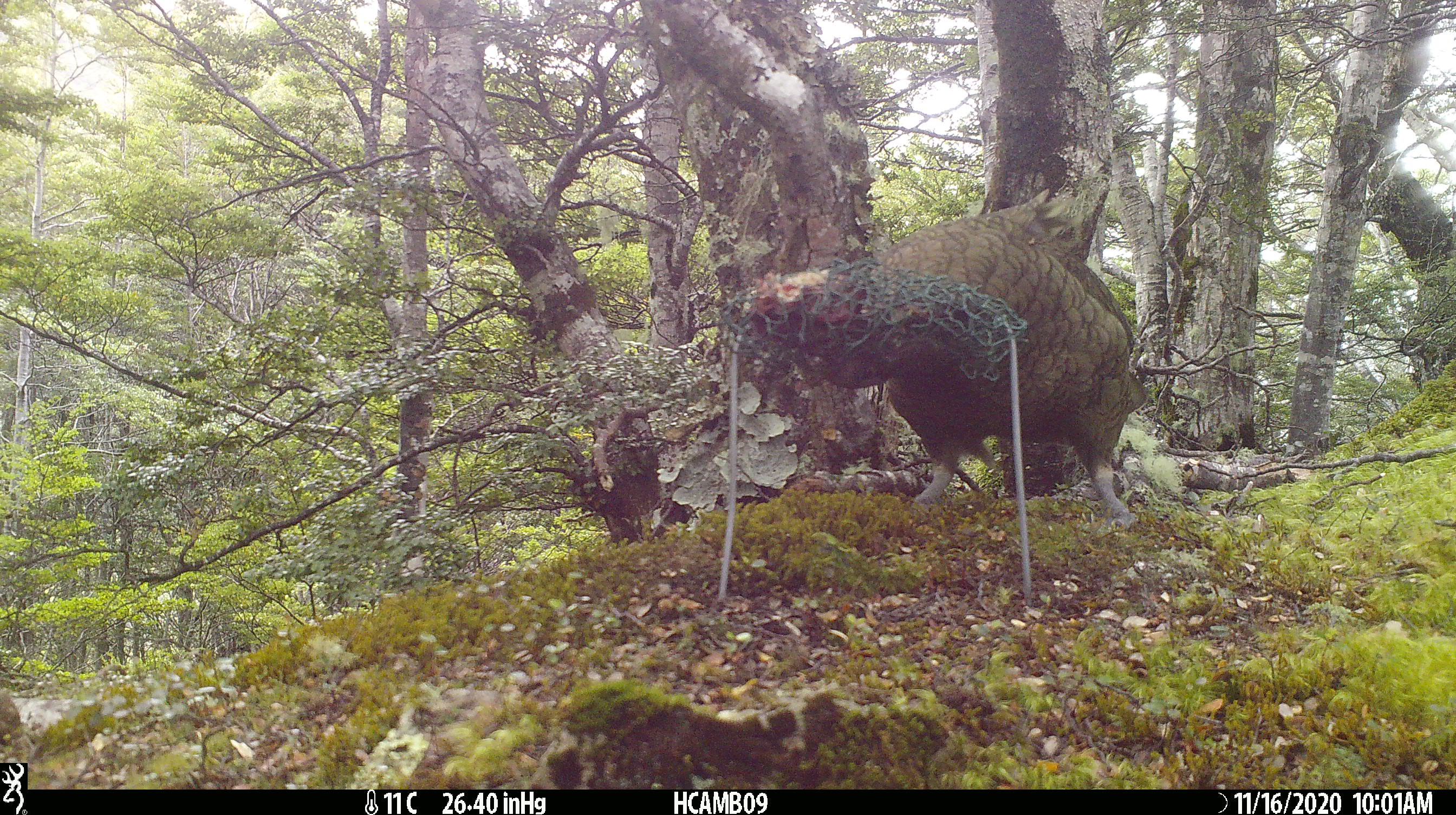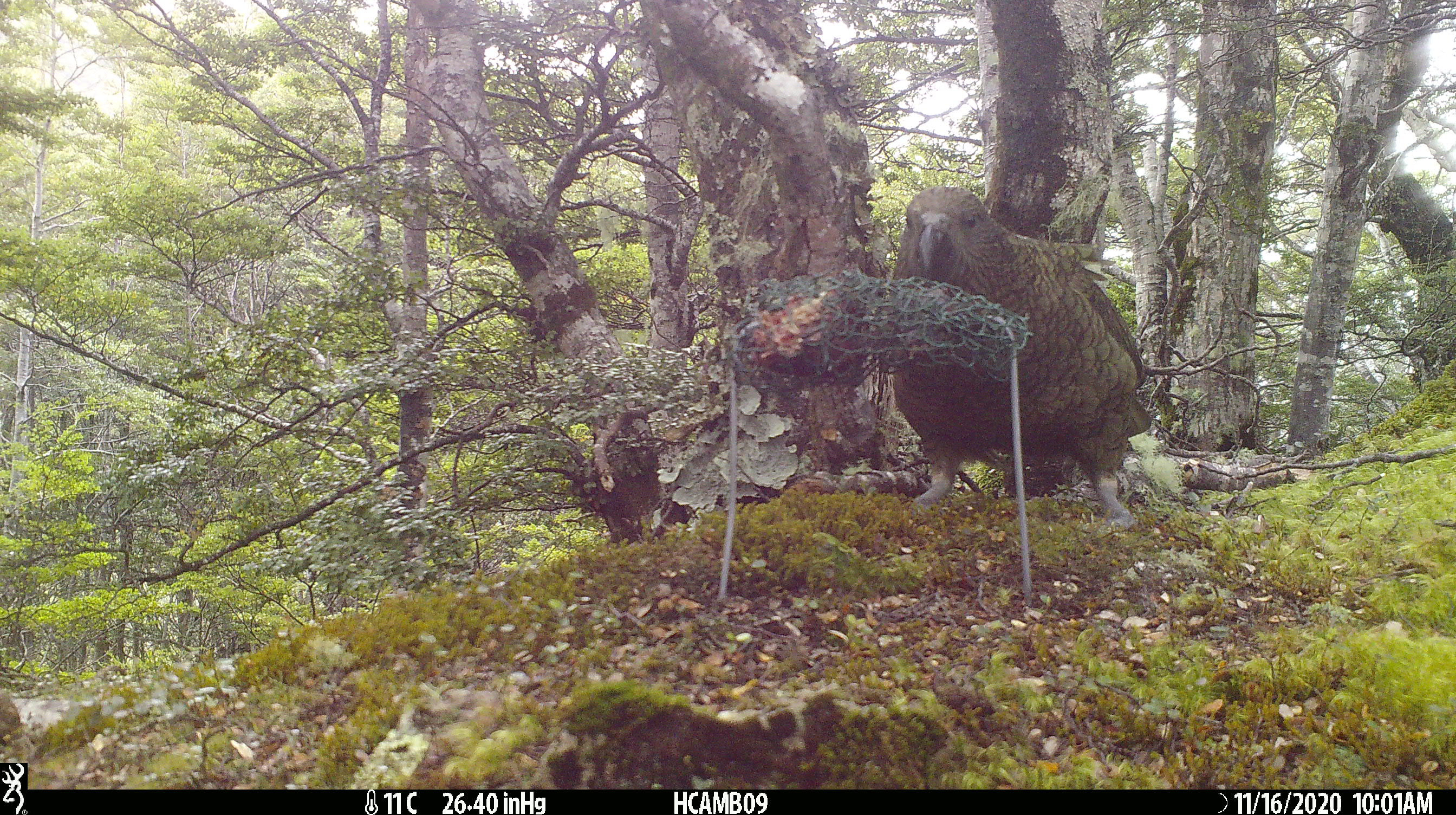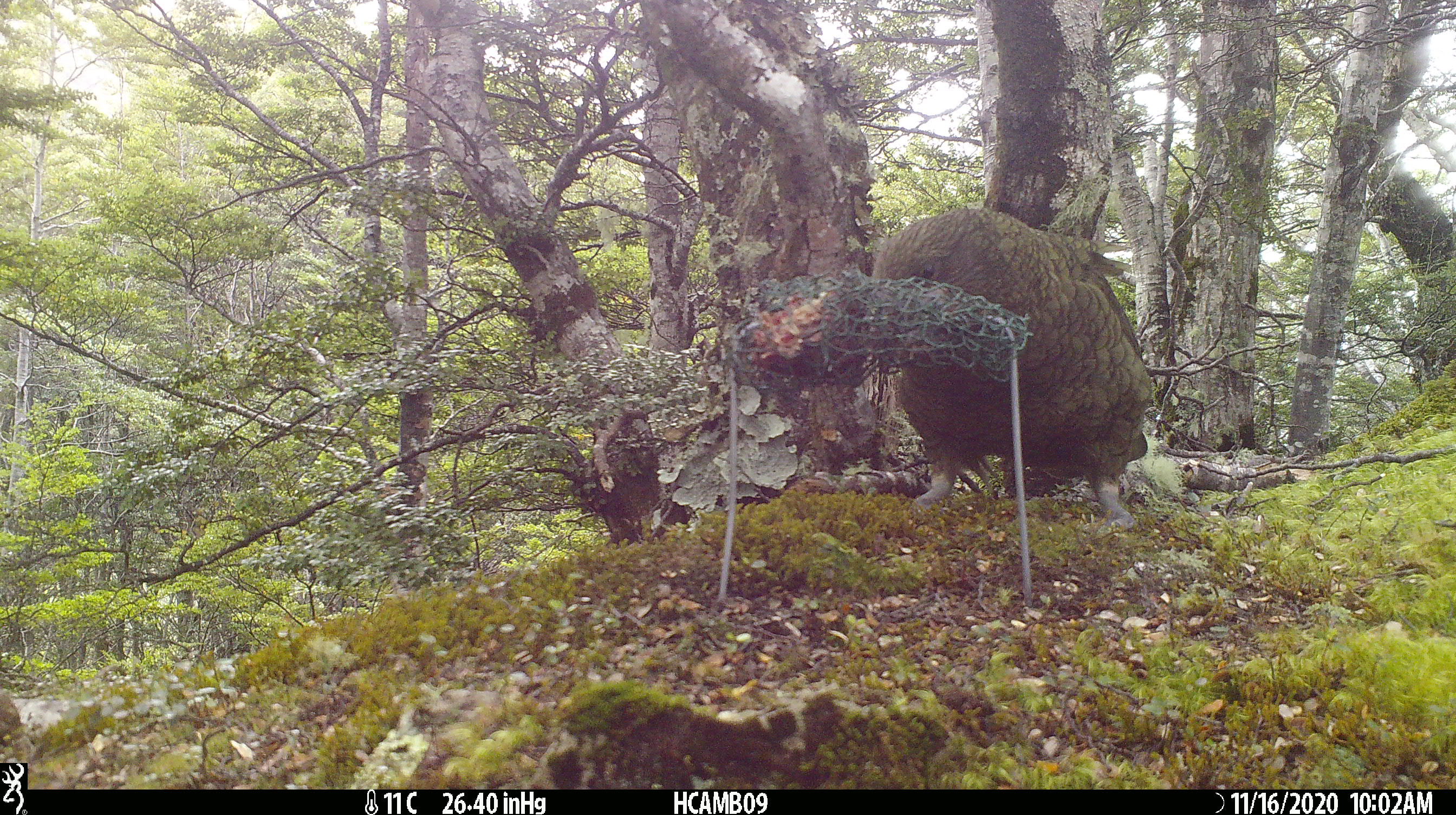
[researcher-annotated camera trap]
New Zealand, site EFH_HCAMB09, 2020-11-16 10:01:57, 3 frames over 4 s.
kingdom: Animalia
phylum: Chordata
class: Aves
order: Psittaciformes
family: Strigopidae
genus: Nestor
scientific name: Nestor notabilis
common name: kea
Kea (Nestor notabilis).